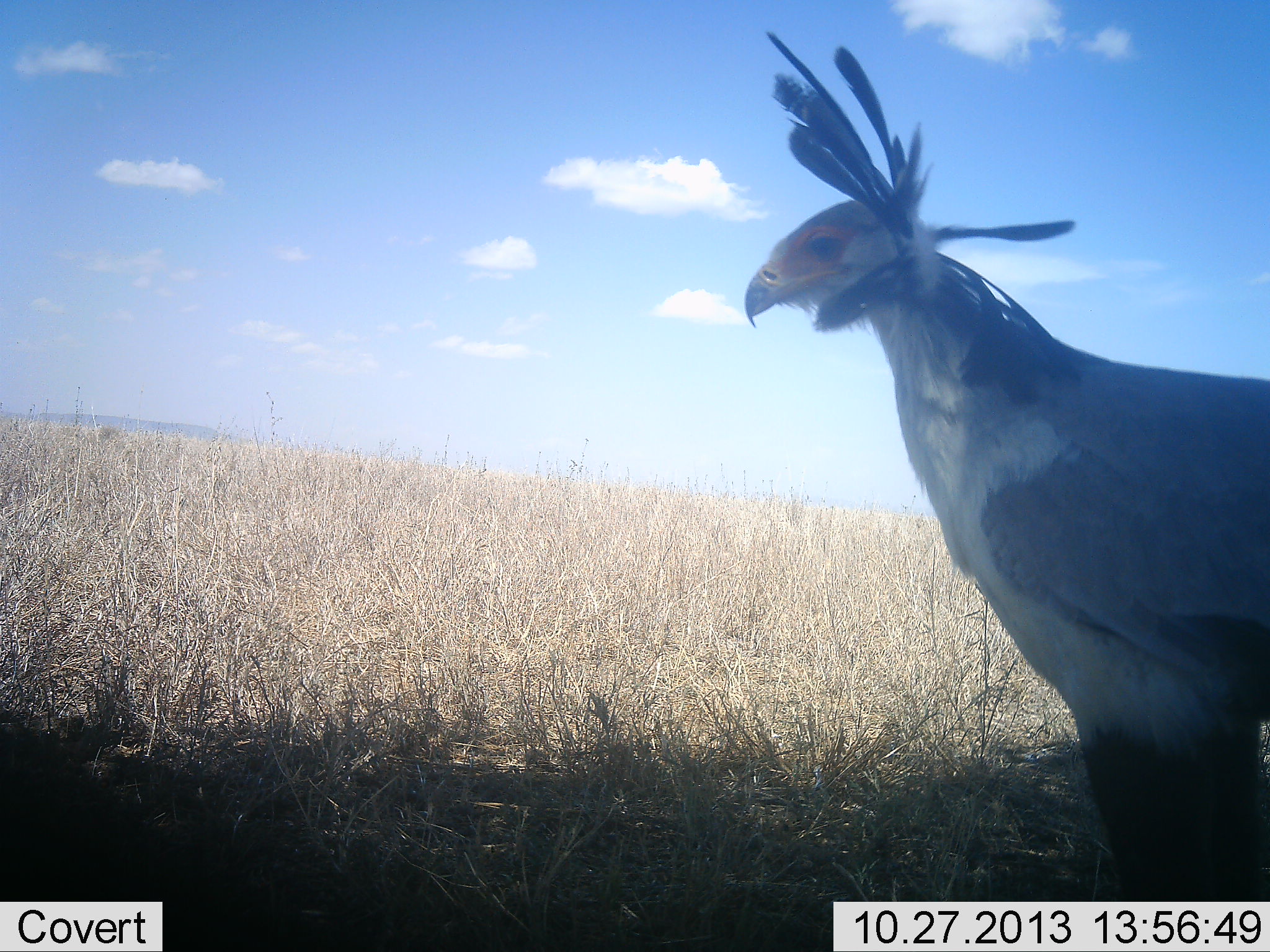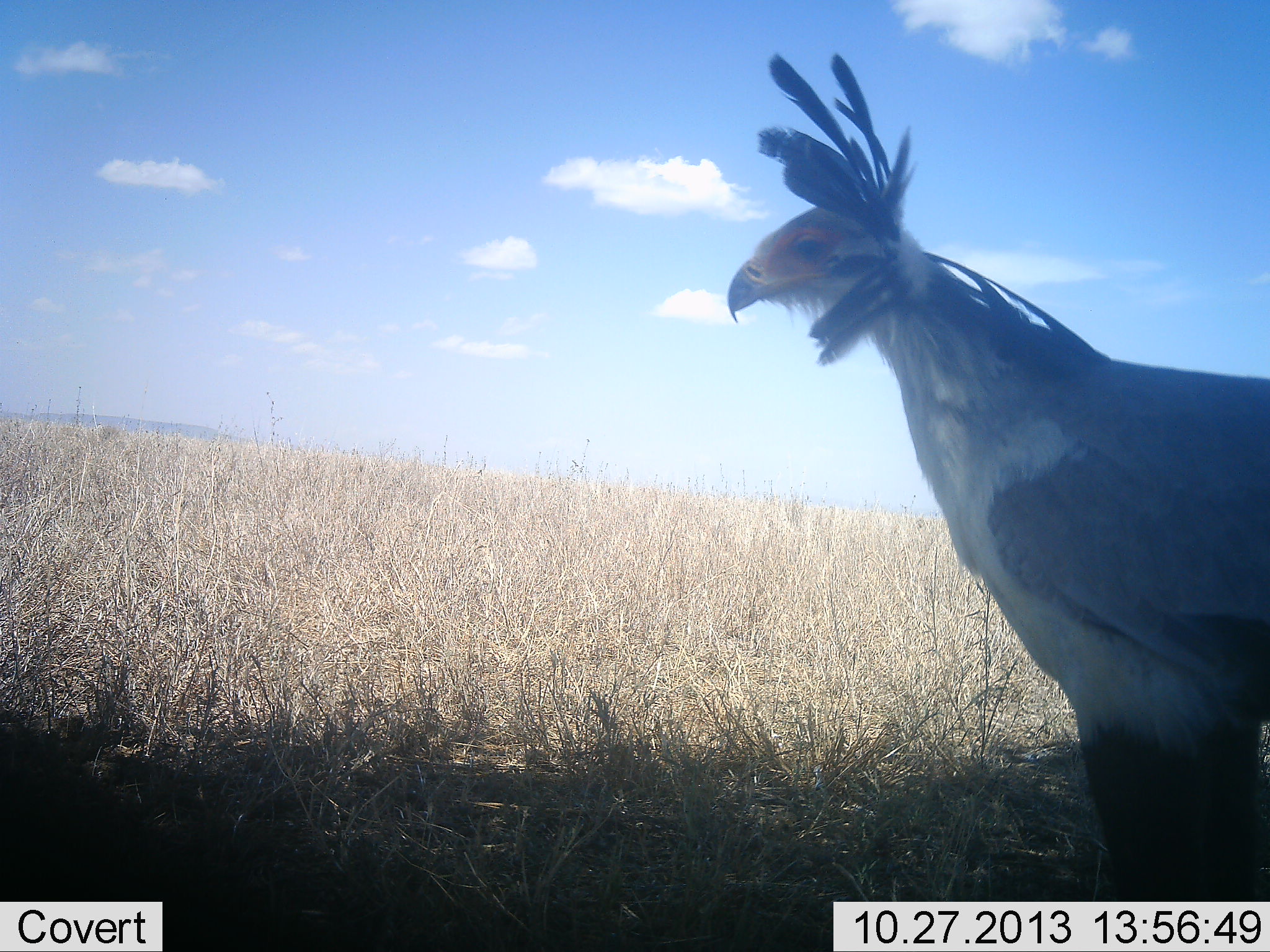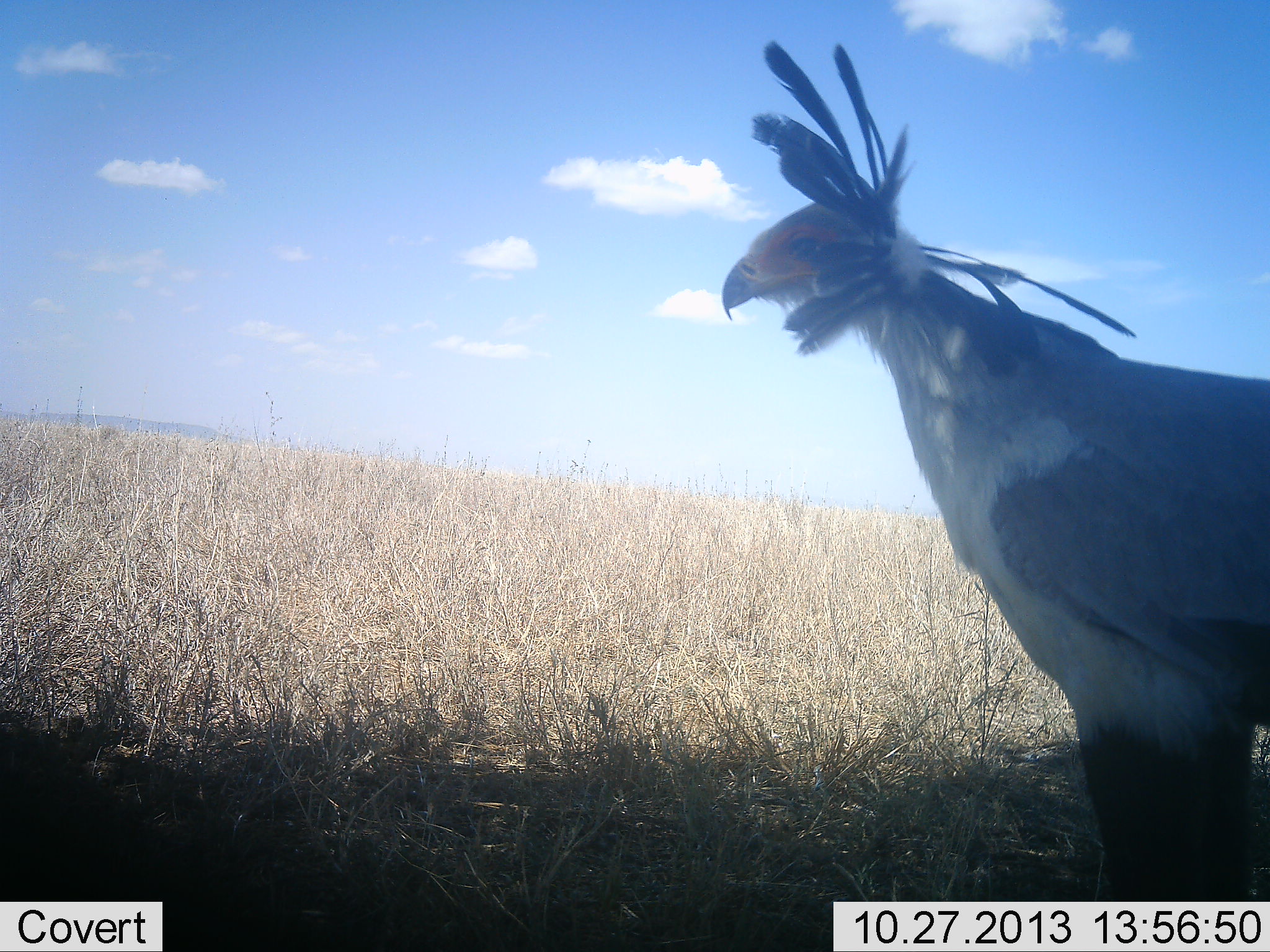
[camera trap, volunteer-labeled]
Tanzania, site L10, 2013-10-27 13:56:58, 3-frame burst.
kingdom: Animalia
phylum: Chordata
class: Aves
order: Accipitriformes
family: Sagittariidae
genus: Sagittarius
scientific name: Sagittarius serpentarius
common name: secretary bird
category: secretarybird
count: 1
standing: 97%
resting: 0%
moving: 3%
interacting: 0%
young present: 0%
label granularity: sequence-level